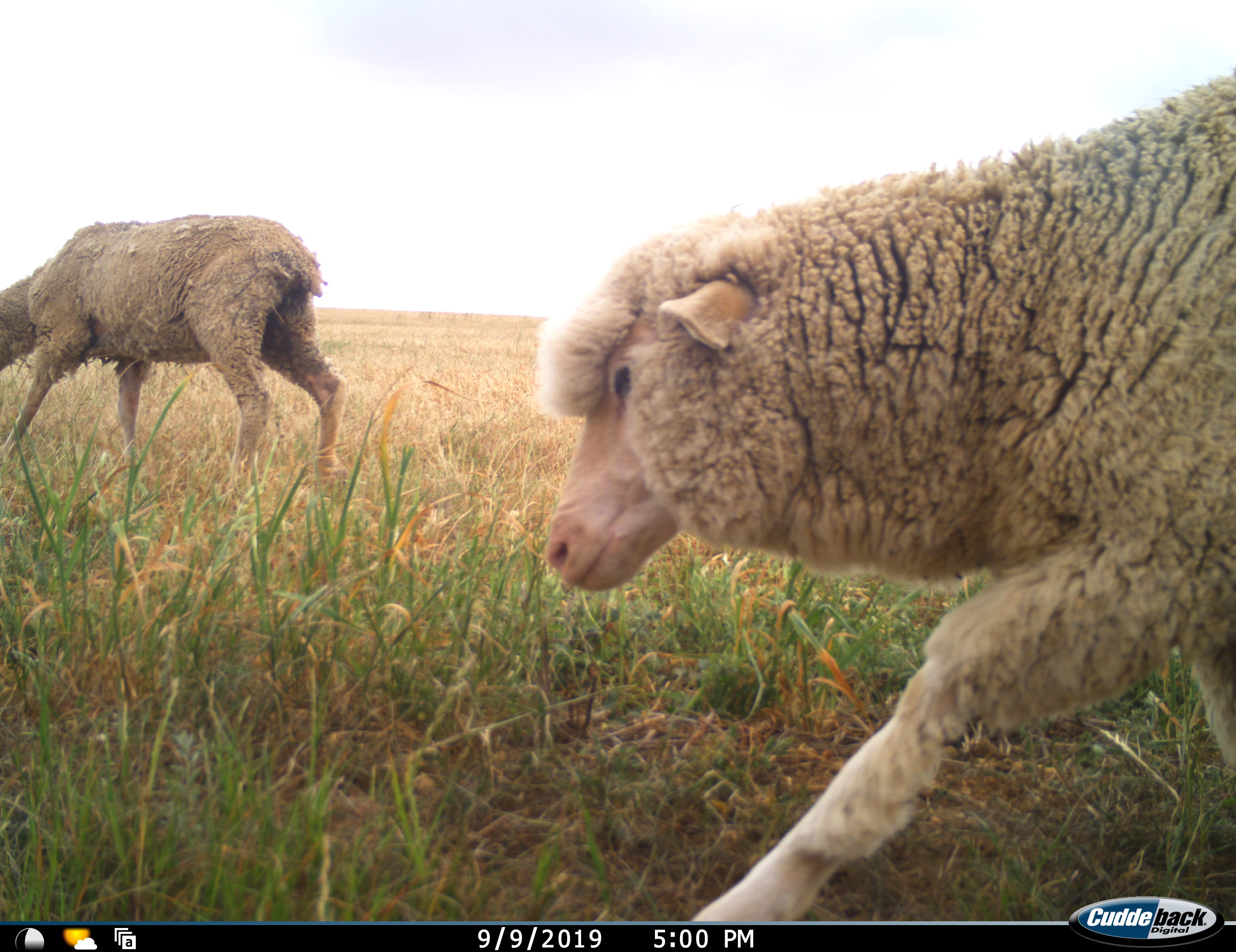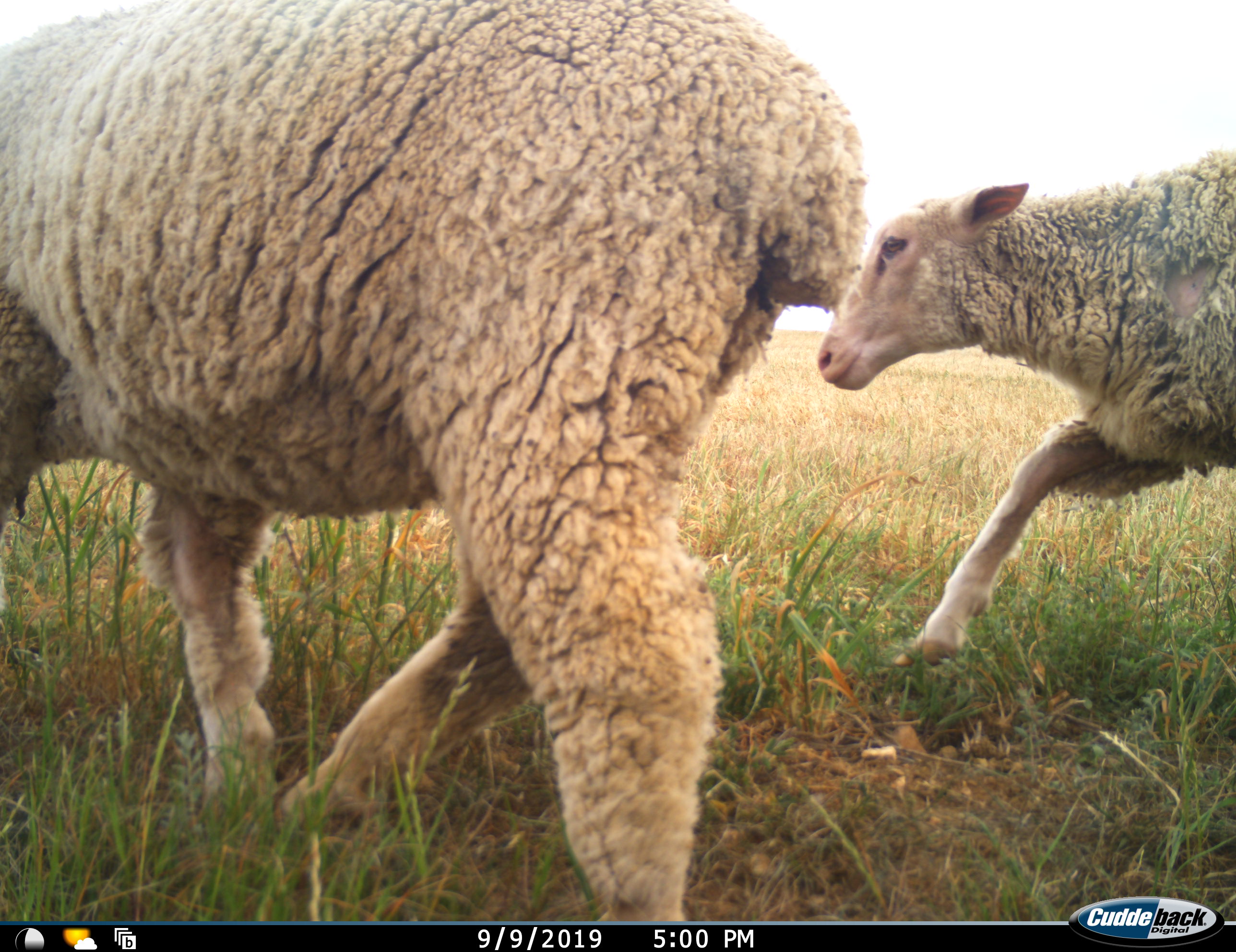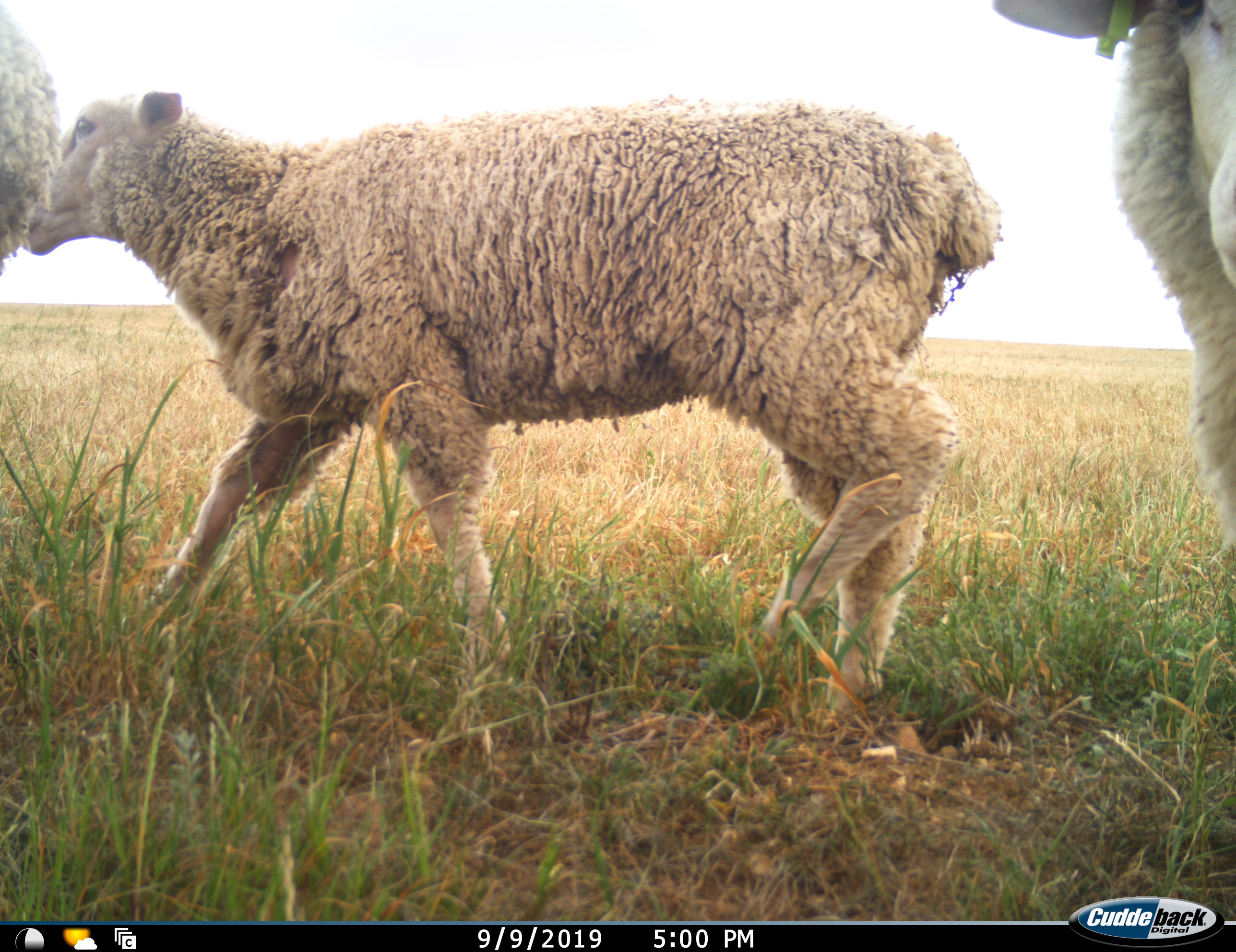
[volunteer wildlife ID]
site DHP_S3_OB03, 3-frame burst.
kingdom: Animalia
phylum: Chordata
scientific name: Vertebrata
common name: domestic animal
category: domesticanimal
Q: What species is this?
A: Domesticanimal (domestic animal) (Vertebrata).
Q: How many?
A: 4.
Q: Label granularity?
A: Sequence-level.